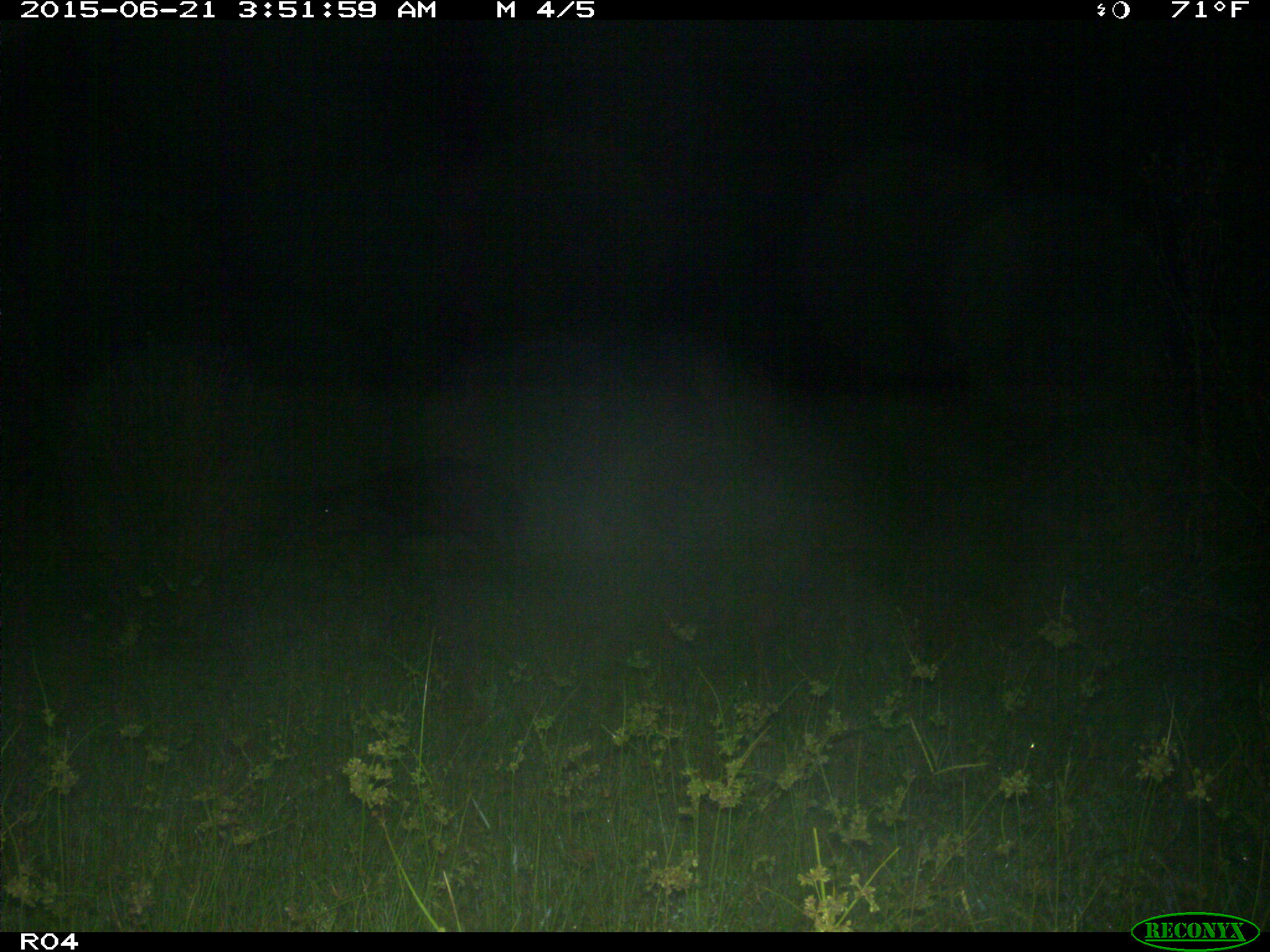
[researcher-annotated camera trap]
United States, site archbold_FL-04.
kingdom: Animalia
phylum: Chordata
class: Mammalia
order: Artiodactyla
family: Suidae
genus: Sus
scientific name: Sus scrofa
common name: wild boar